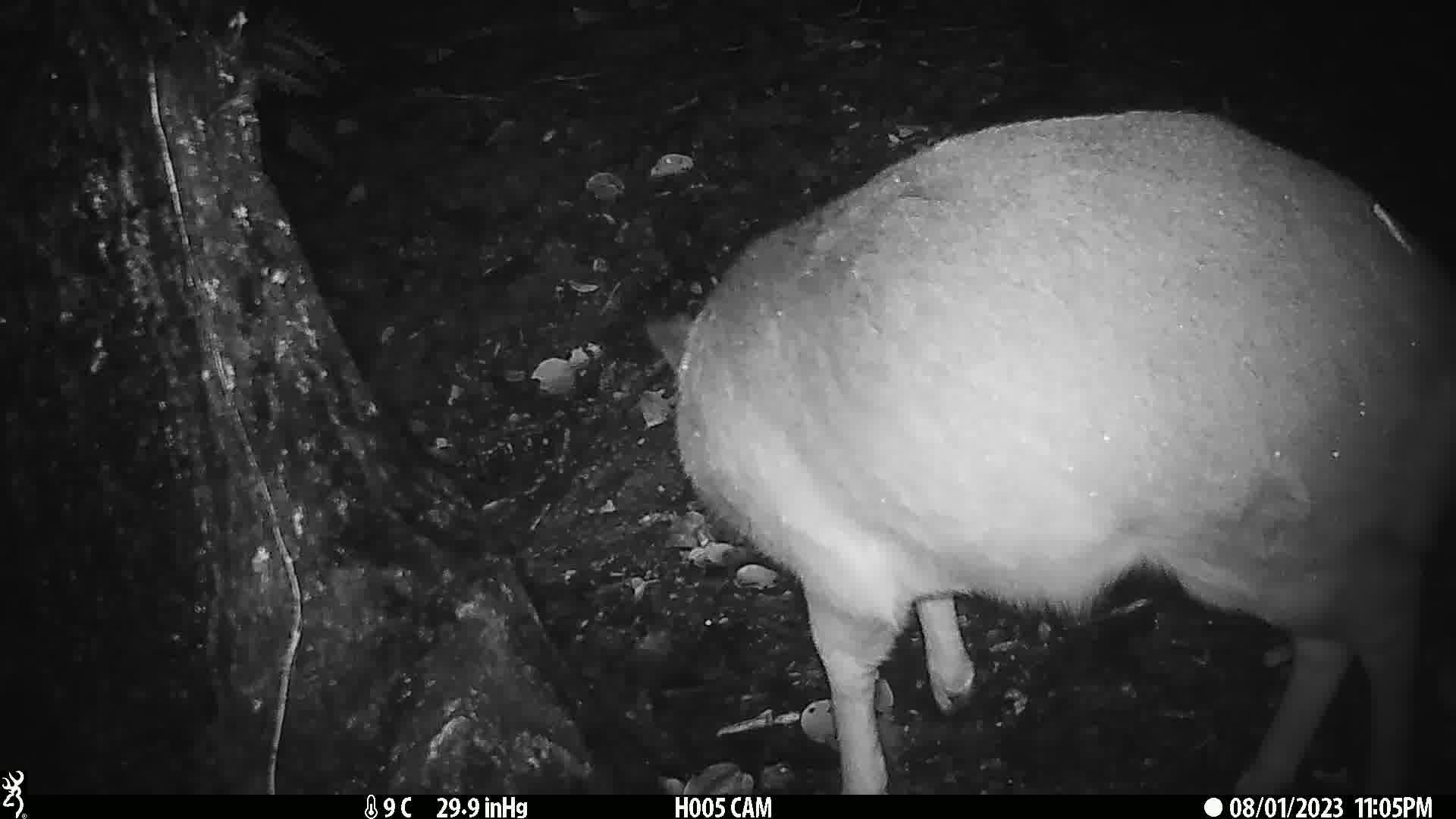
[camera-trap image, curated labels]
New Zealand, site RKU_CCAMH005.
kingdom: Animalia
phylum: Chordata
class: Mammalia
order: Artiodactyla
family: Cervidae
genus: Odocoileus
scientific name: Odocoileus virginianus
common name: white-tailed deer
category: white tailed deer